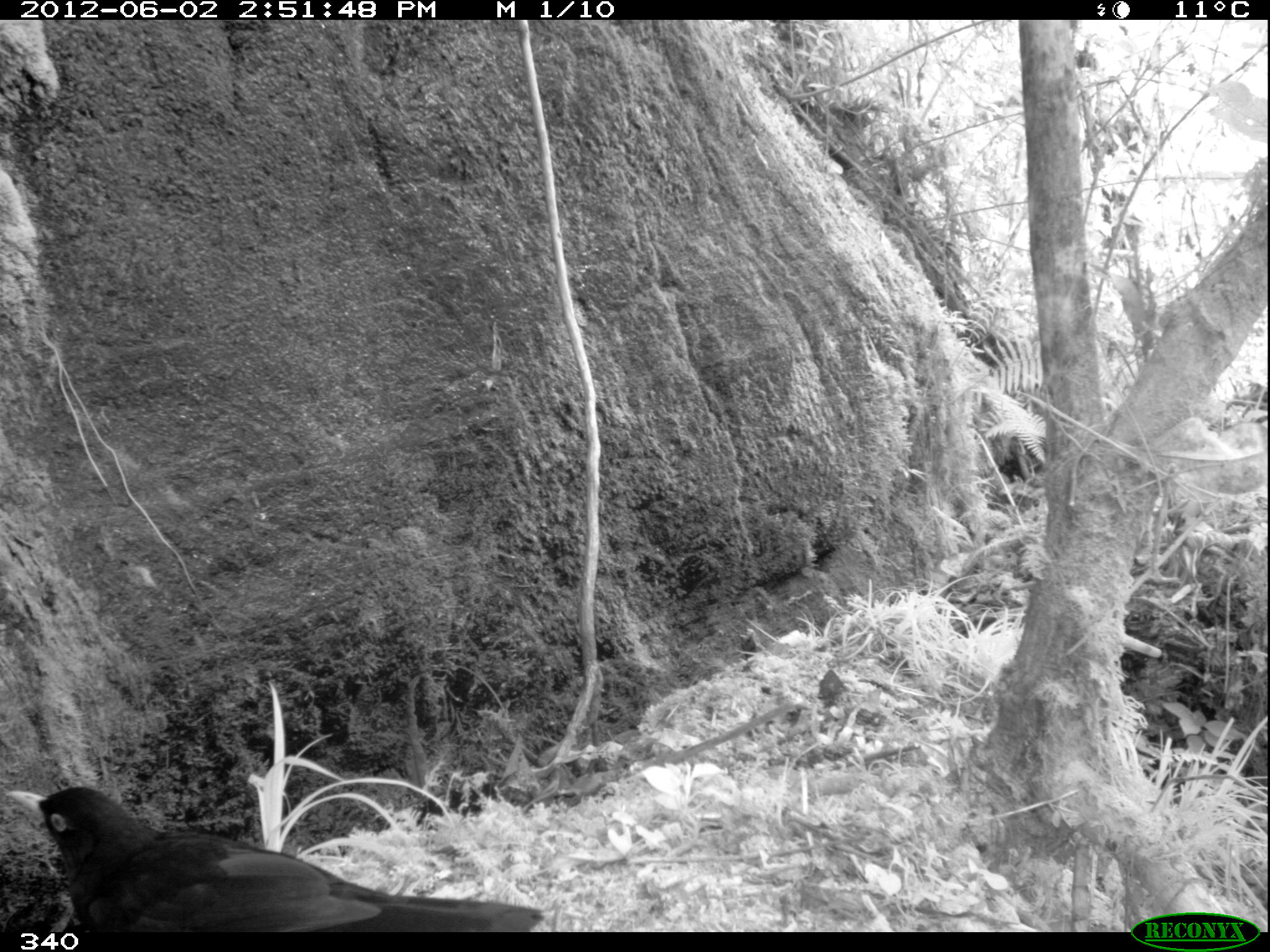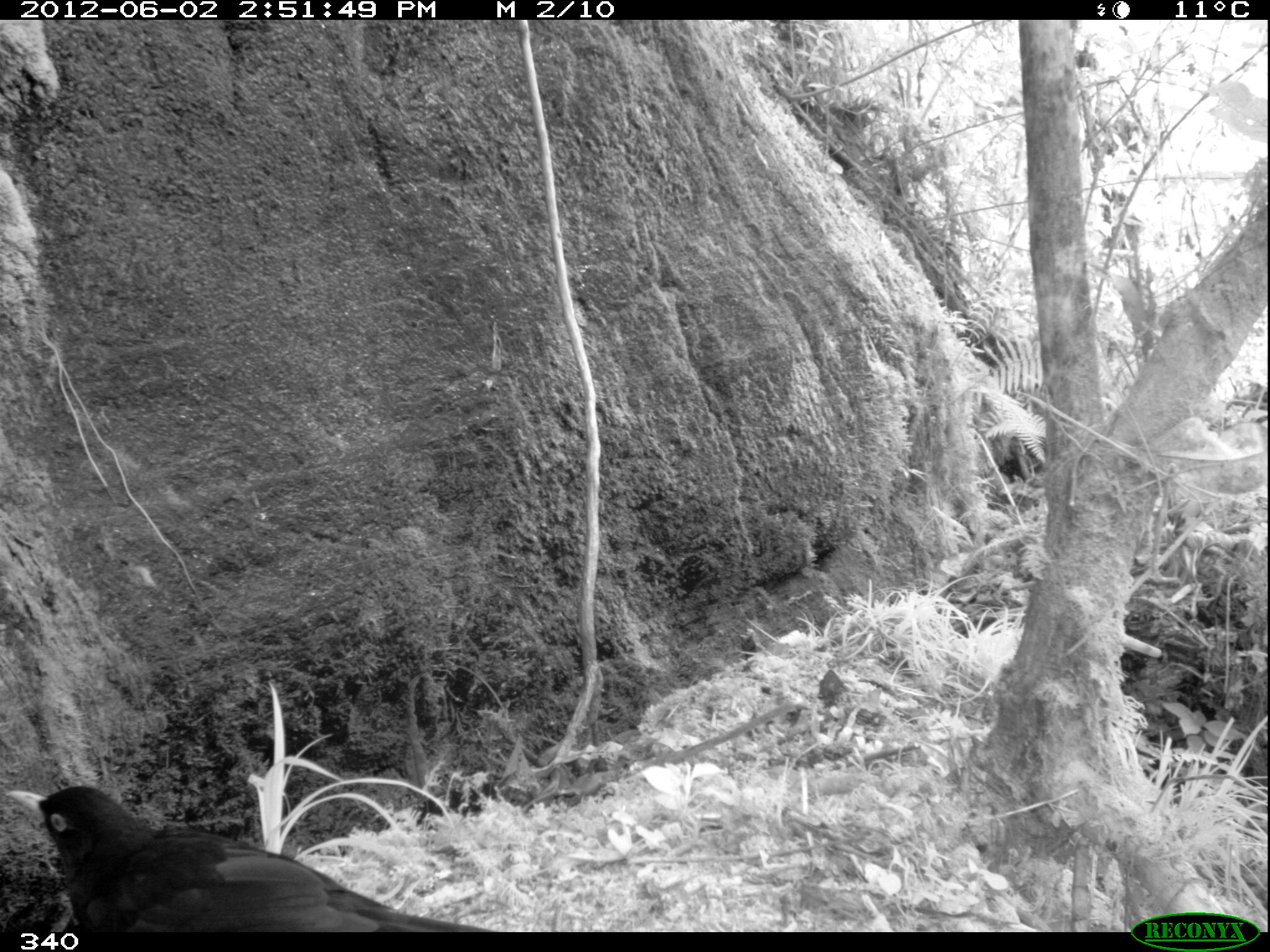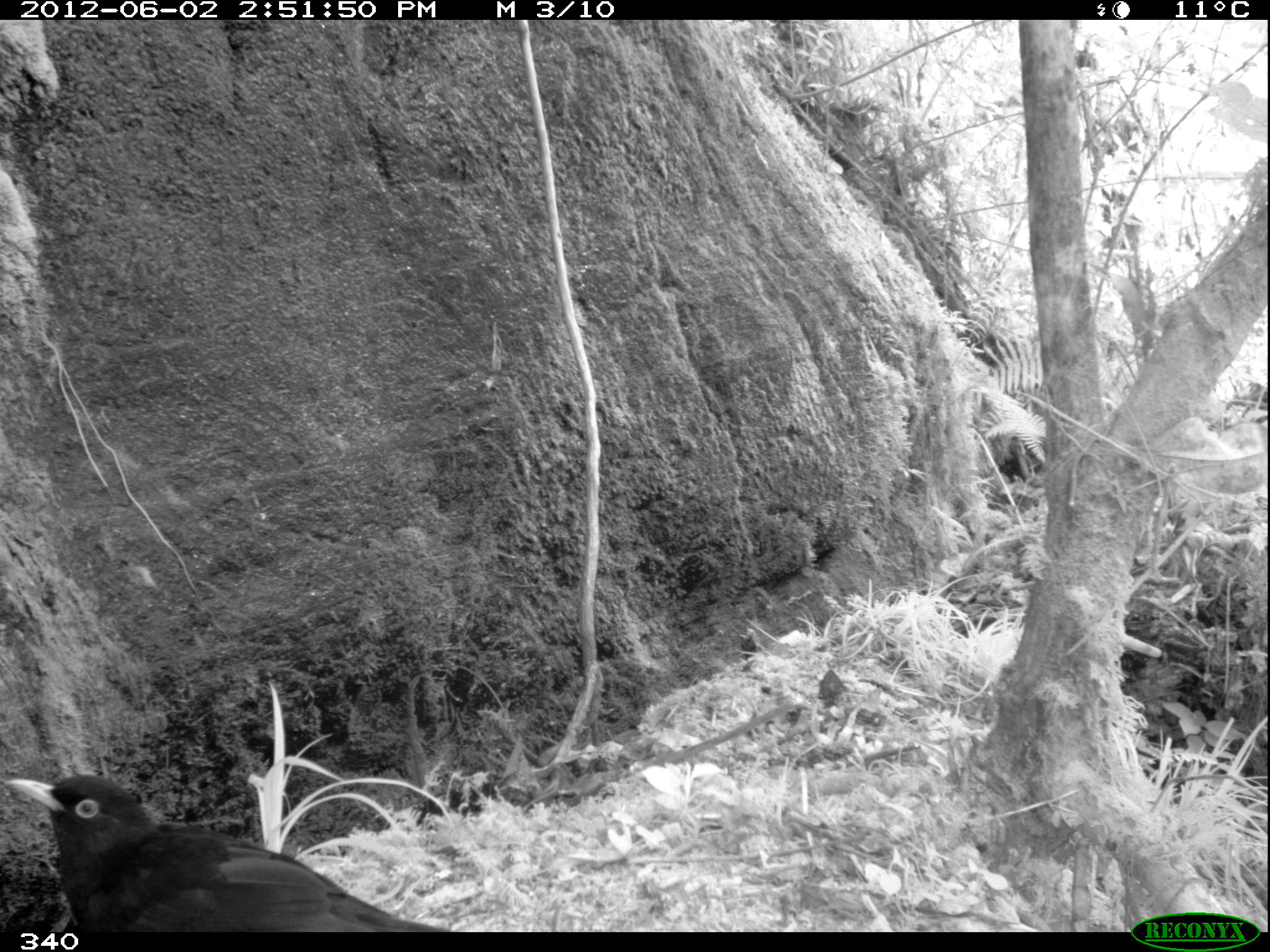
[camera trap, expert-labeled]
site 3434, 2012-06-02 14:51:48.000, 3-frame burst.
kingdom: Animalia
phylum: Chordata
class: Aves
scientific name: Aves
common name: bird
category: unknown bird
Unknown bird (bird) (Aves).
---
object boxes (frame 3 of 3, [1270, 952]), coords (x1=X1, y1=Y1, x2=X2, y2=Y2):
unknown bird: (x1=0, y1=770, x2=459, y2=932)